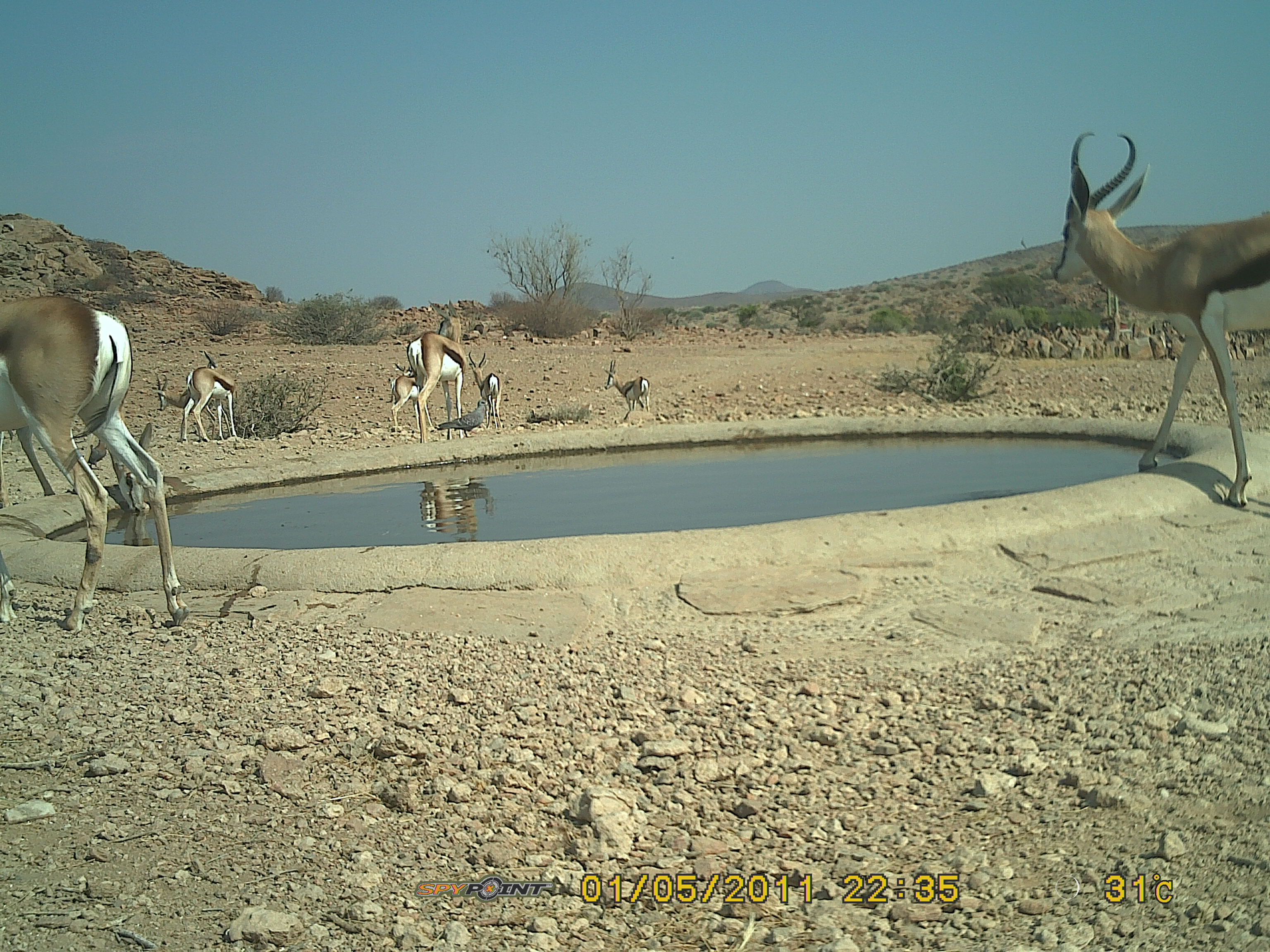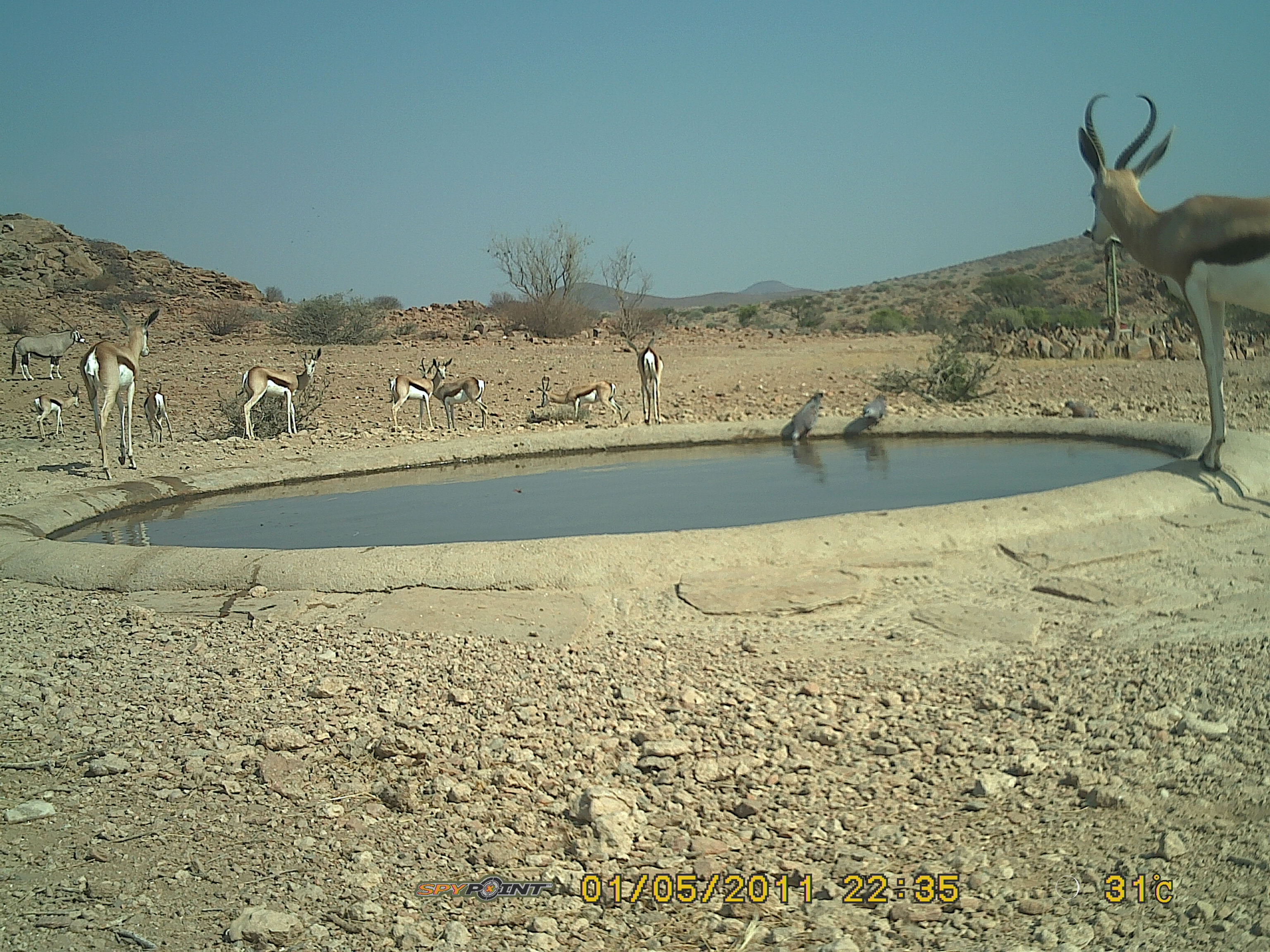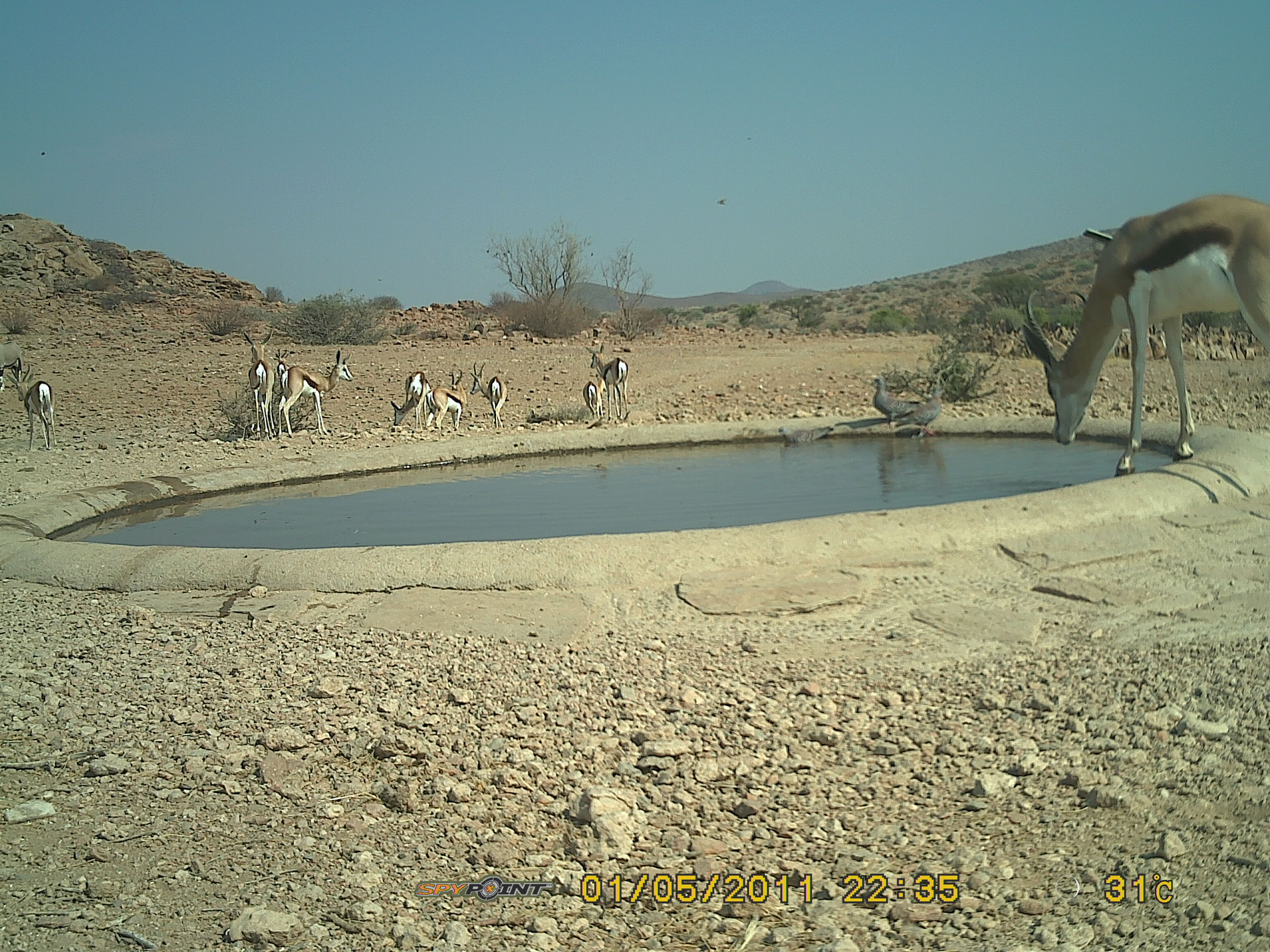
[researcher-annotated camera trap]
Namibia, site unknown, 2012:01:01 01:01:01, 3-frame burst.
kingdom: Animalia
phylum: Chordata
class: Mammalia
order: Artiodactyla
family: Bovidae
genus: Antidorcas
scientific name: Antidorcas marsupialis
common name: springbok